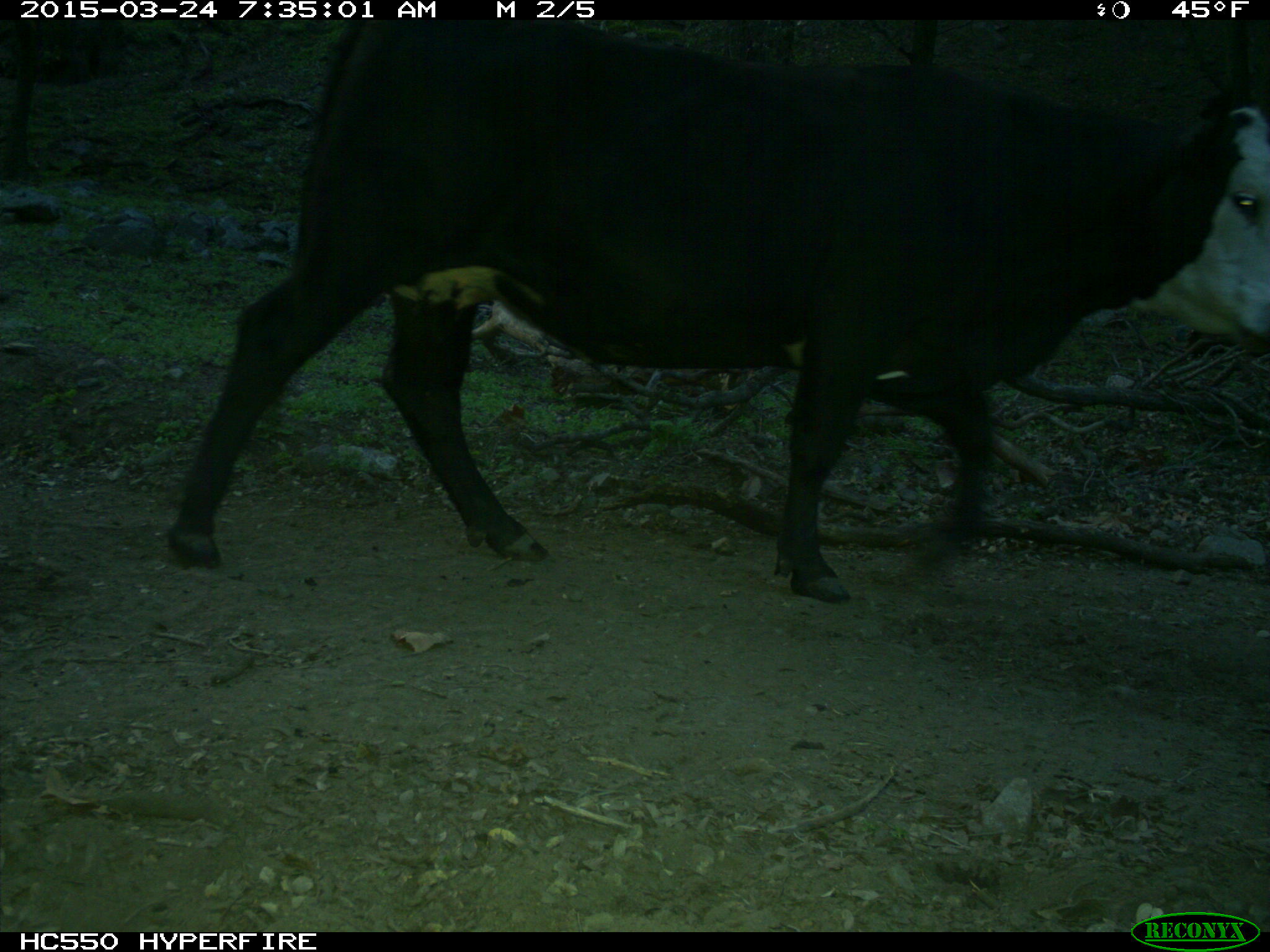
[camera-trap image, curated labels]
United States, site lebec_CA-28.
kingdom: Animalia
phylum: Chordata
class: Mammalia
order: Artiodactyla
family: Bovidae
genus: Bos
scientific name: Bos taurus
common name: domestic cow